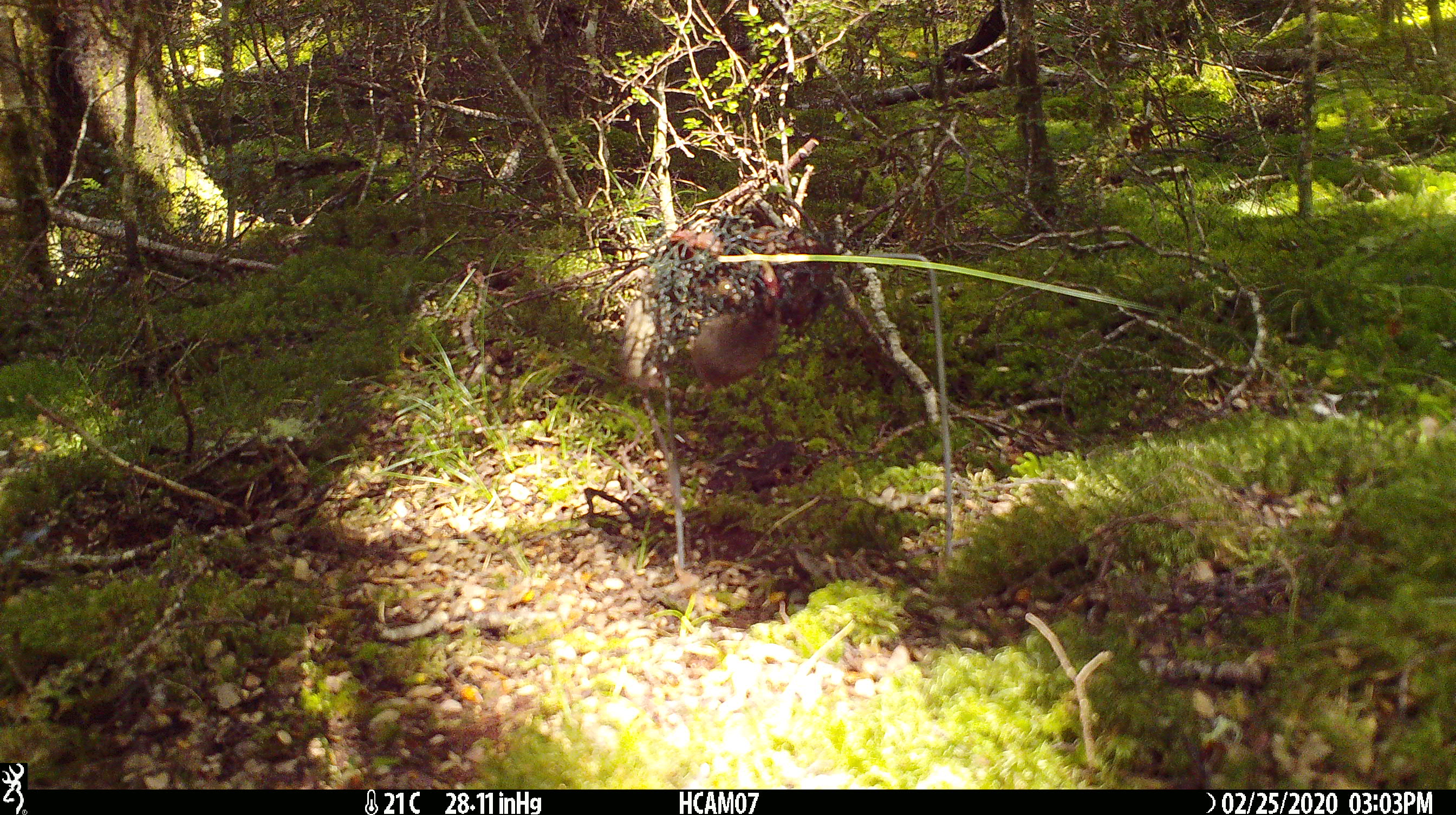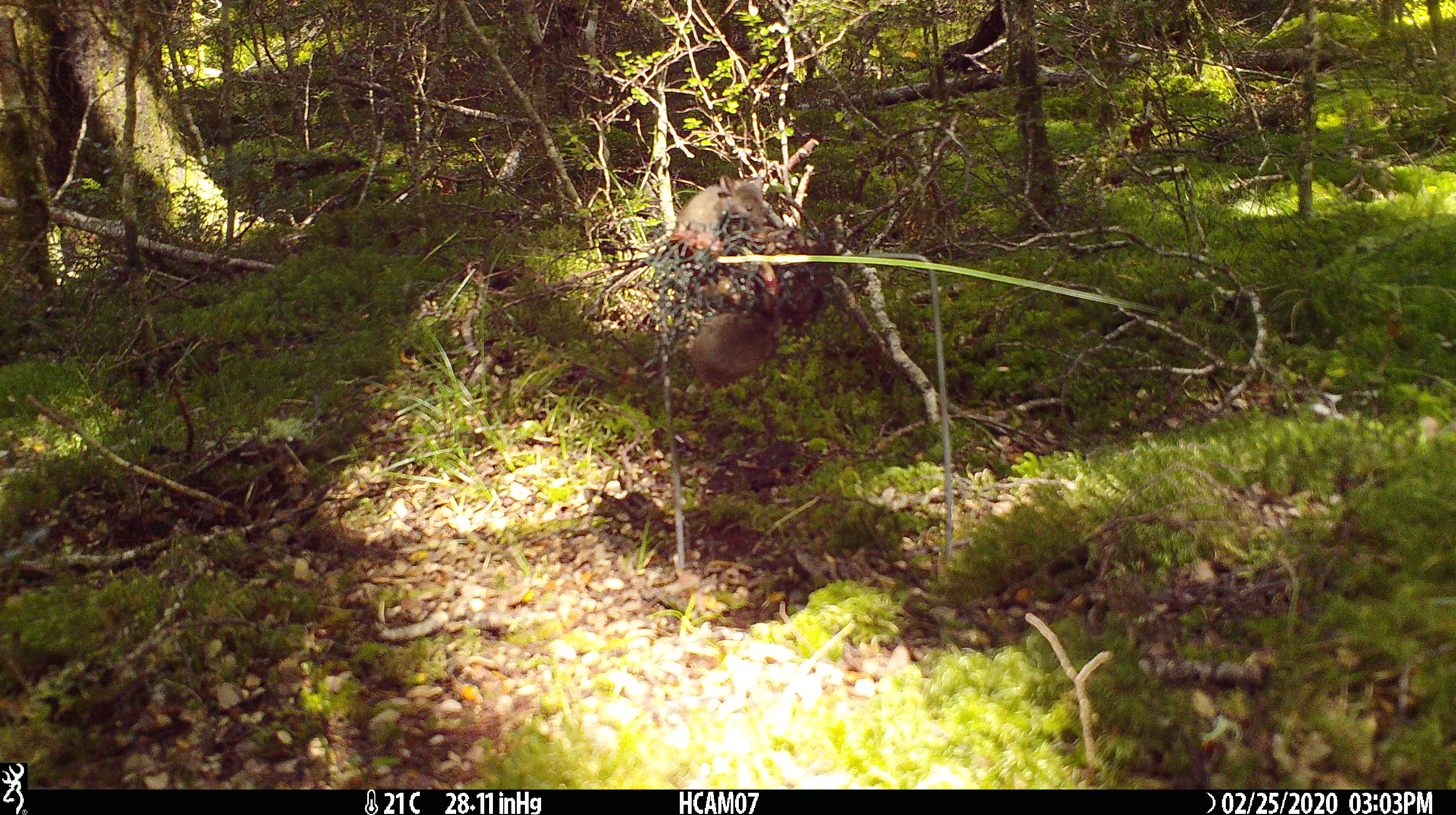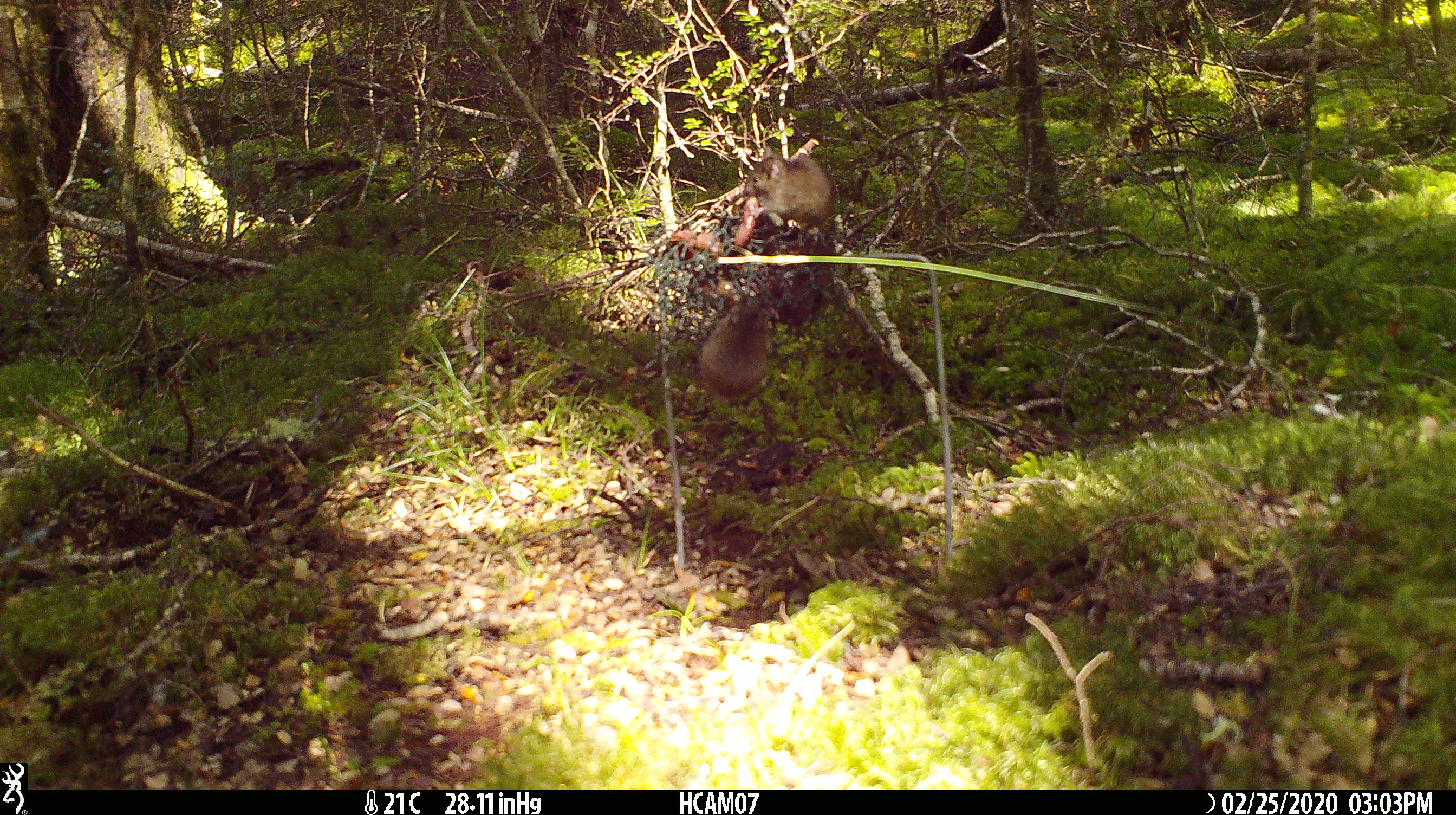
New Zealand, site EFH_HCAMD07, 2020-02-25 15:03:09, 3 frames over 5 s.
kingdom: Animalia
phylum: Chordata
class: Mammalia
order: Rodentia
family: Muridae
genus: Mus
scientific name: Mus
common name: mouse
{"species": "mouse (Mus)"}